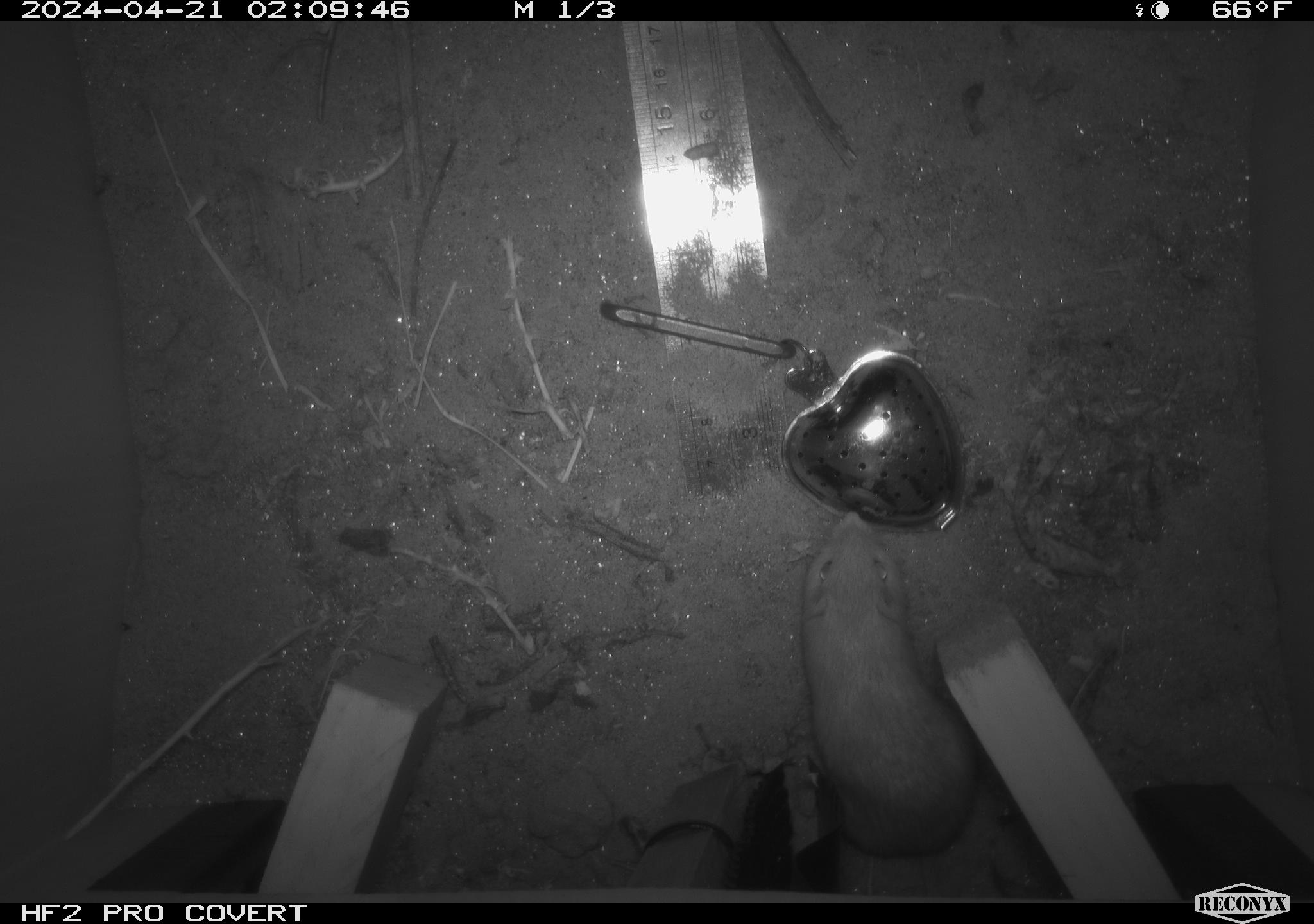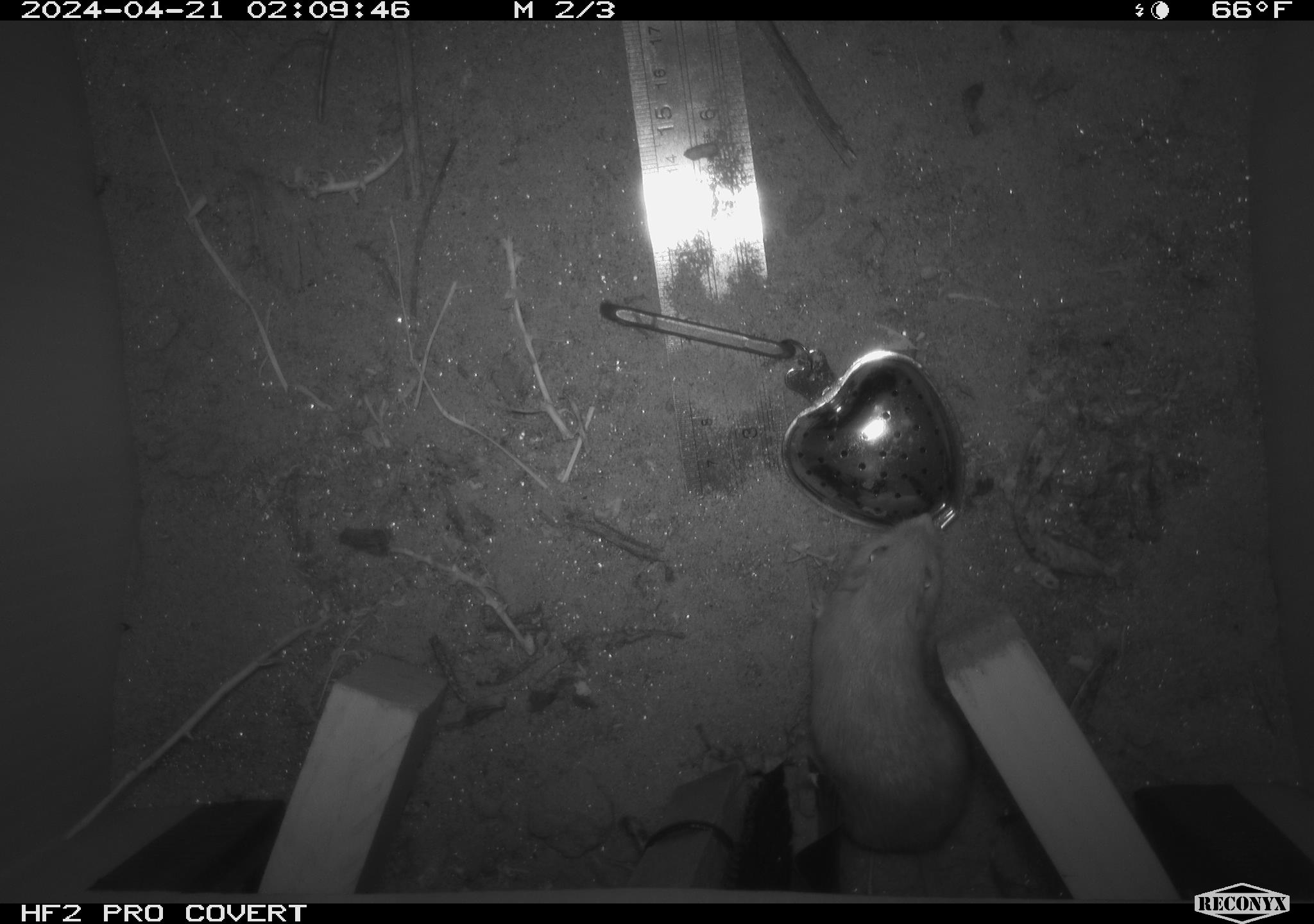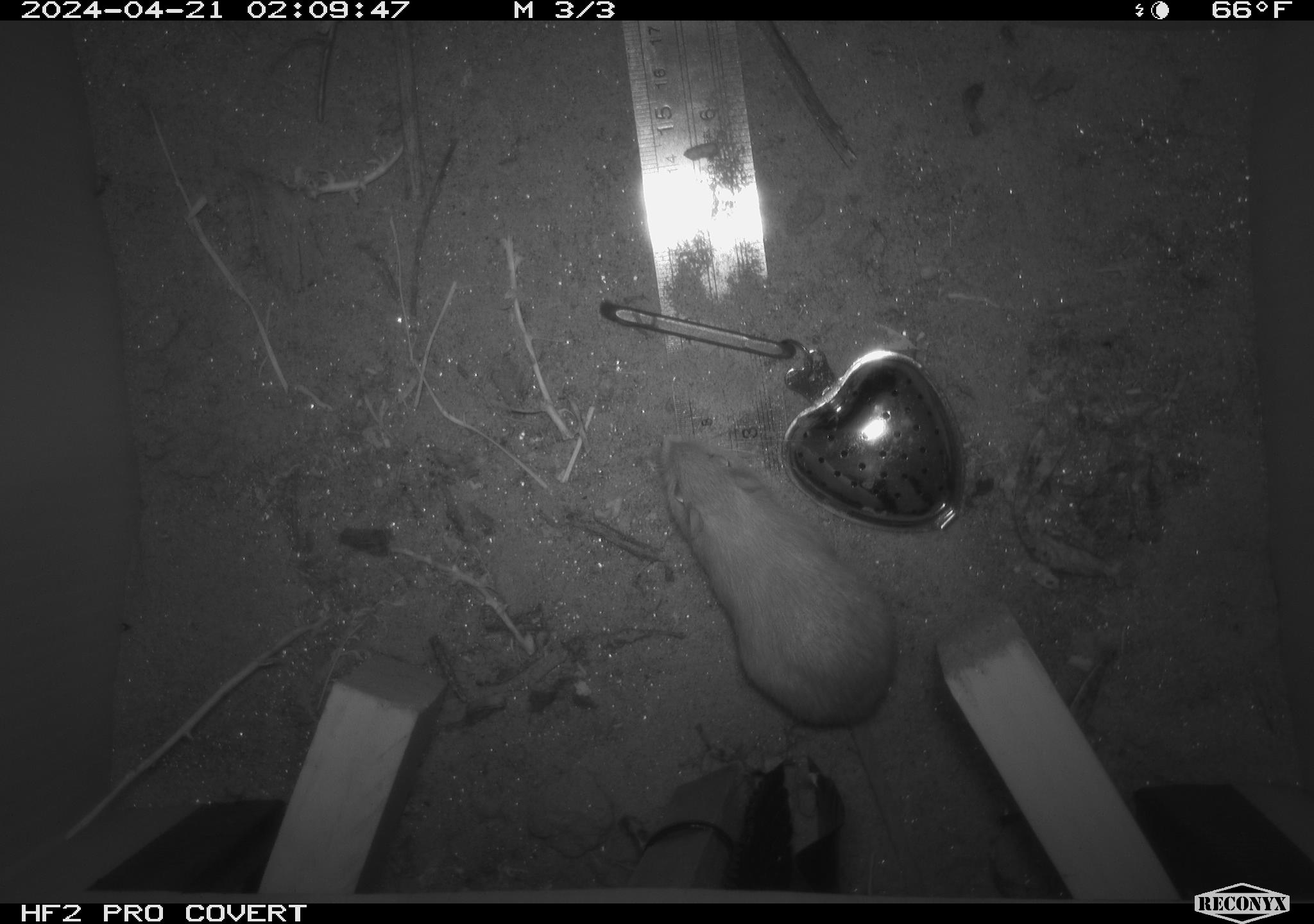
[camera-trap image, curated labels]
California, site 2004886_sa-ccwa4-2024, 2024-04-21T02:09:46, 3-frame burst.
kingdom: Animalia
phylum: Chordata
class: Mammalia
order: Rodentia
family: Heteromyidae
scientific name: Heteromyidae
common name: kangaroo rats and pocket mice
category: heteromyidae family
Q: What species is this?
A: Heteromyidae family (kangaroo rats and pocket mice) (Heteromyidae).